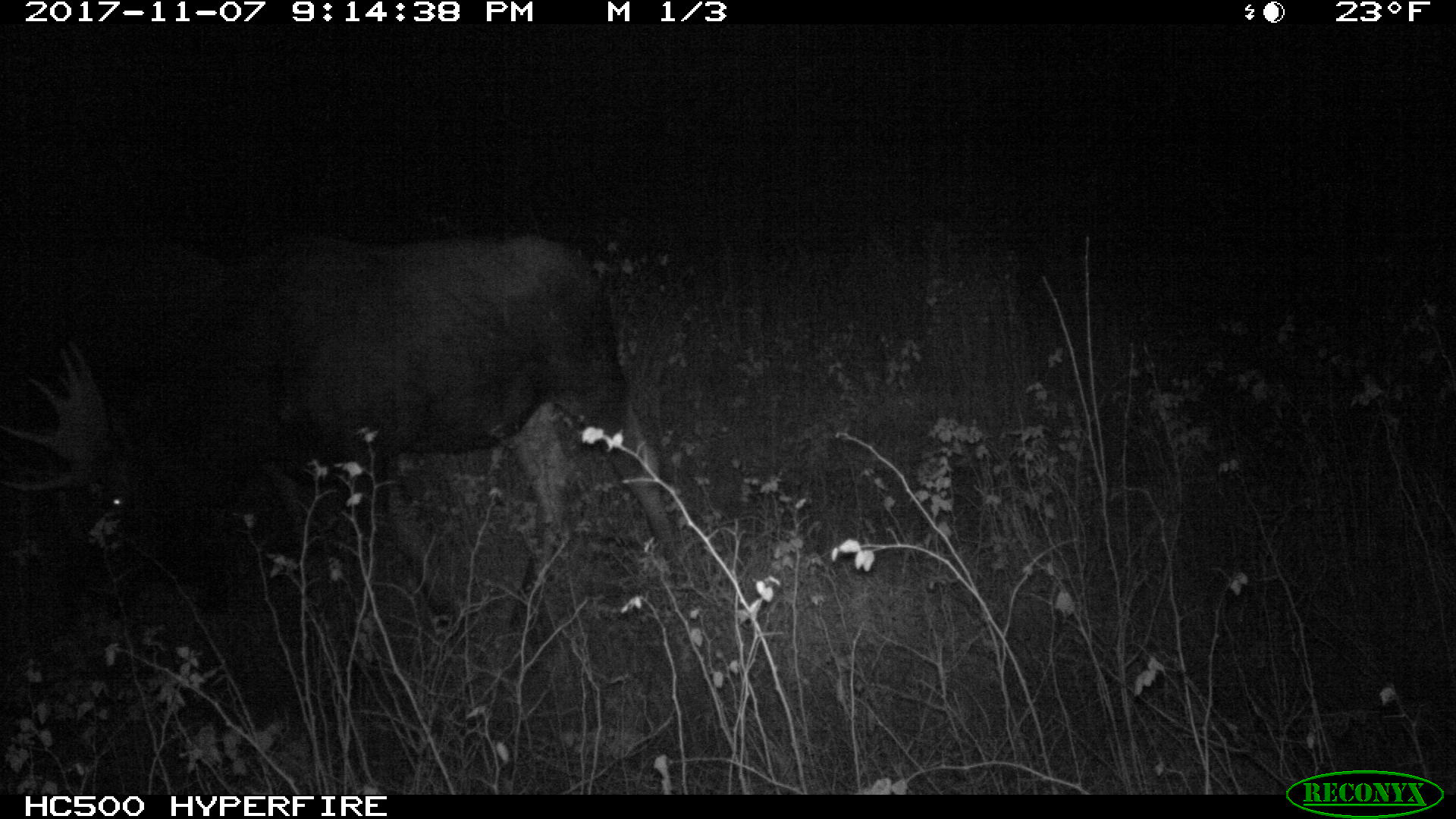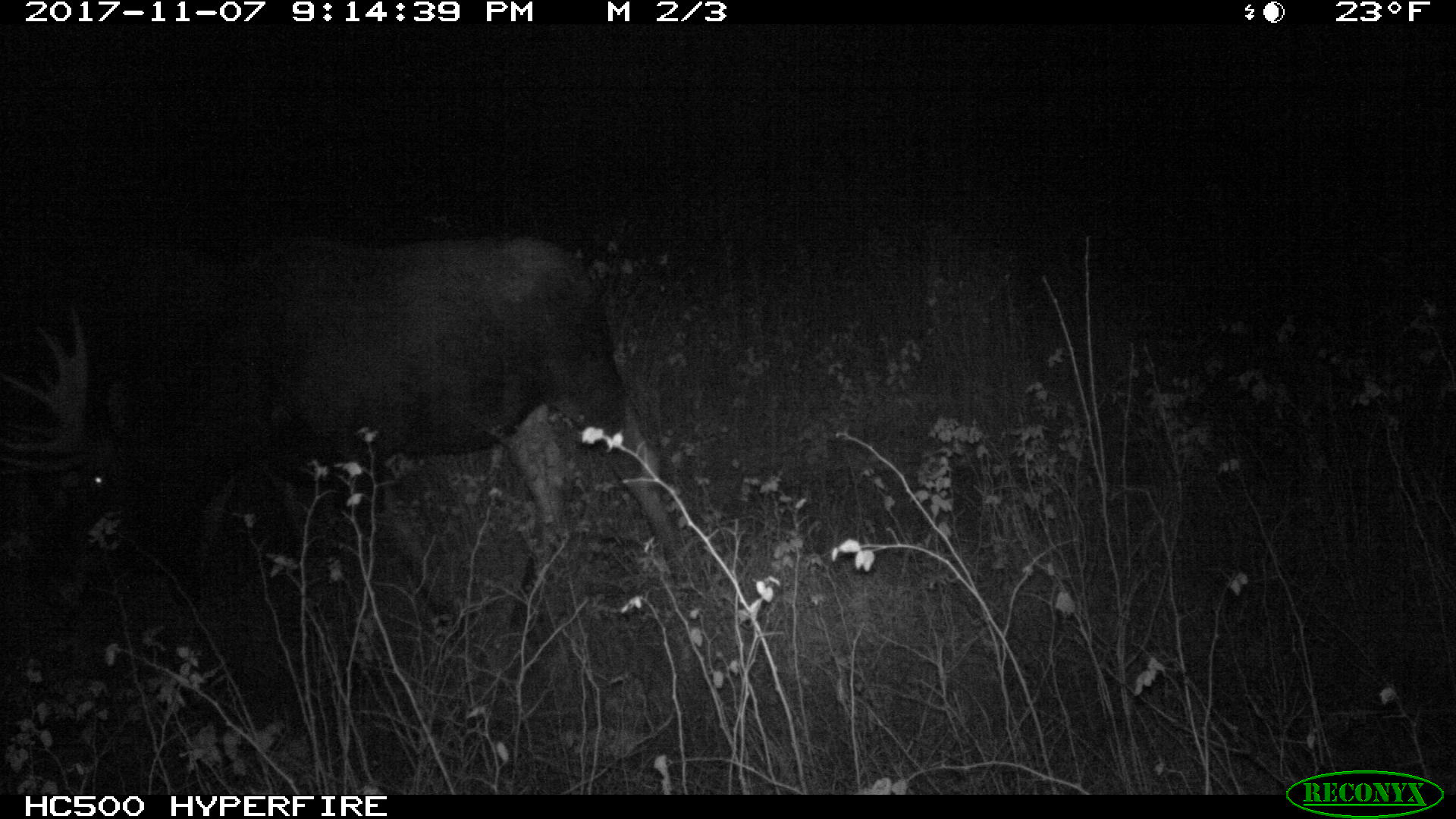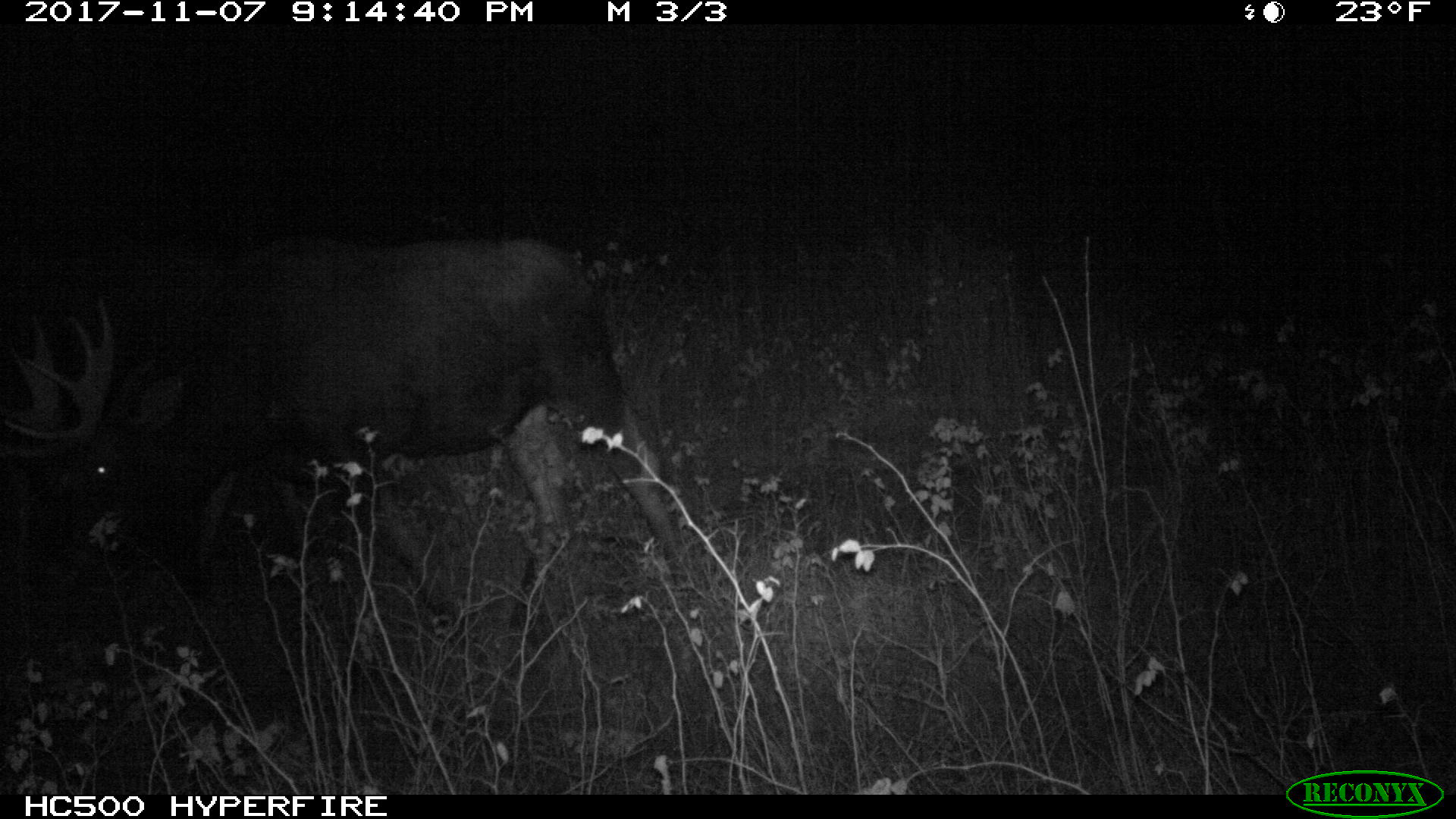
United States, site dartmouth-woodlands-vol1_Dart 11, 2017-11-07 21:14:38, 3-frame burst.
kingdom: Animalia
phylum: Chordata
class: Mammalia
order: Artiodactyla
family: Cervidae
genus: Alces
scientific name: Alces alces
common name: moose